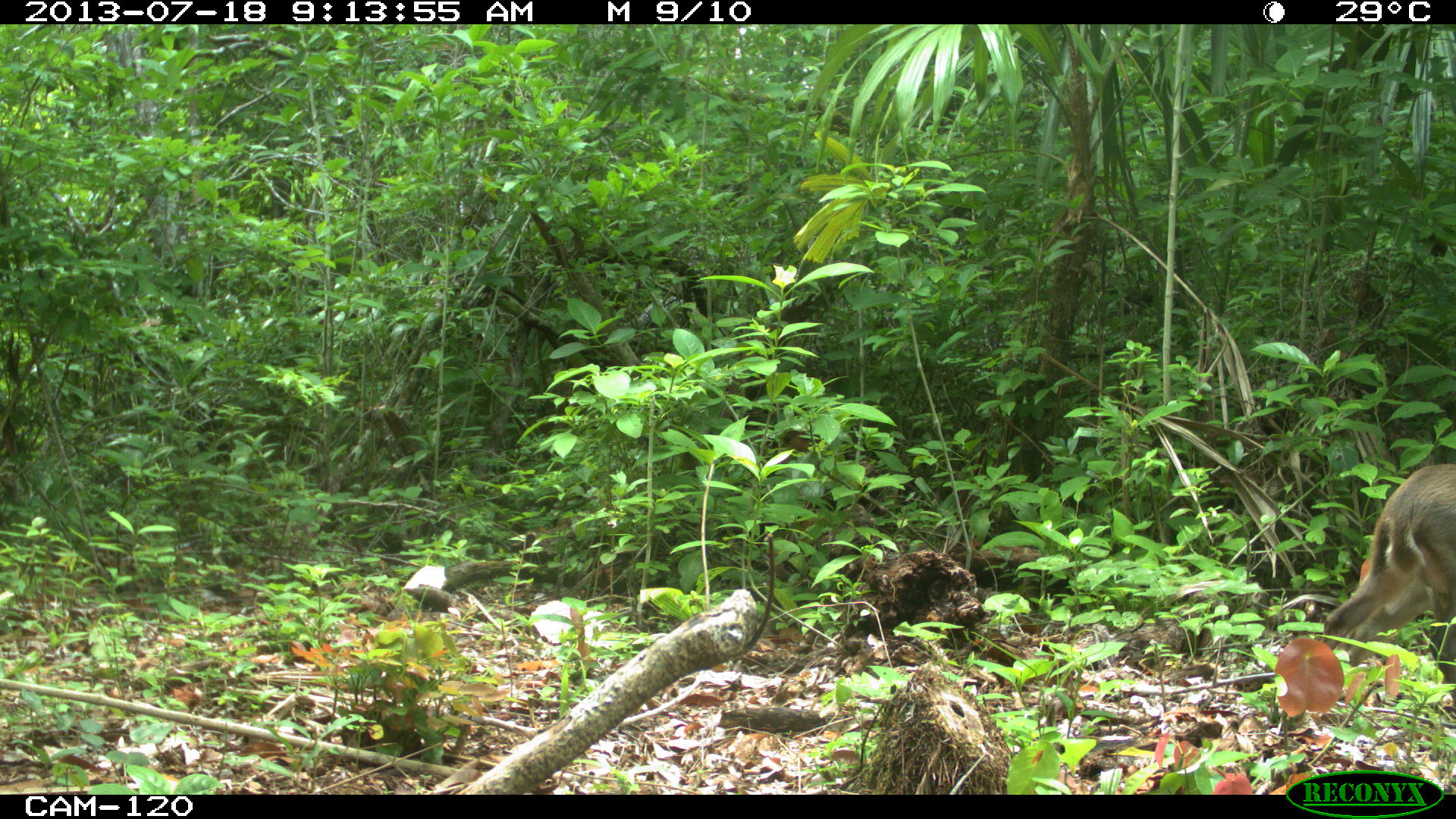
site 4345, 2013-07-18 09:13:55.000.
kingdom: Animalia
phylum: Chordata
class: Mammalia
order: Artiodactyla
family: Cervidae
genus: Odocoileus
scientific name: Odocoileus virginianus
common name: white-tailed deer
Odocoileus virginianus (white-tailed deer), count 1, sex female.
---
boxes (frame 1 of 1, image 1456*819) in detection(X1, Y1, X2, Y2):
odocoileus virginianus: detection(1317, 463, 1456, 681)